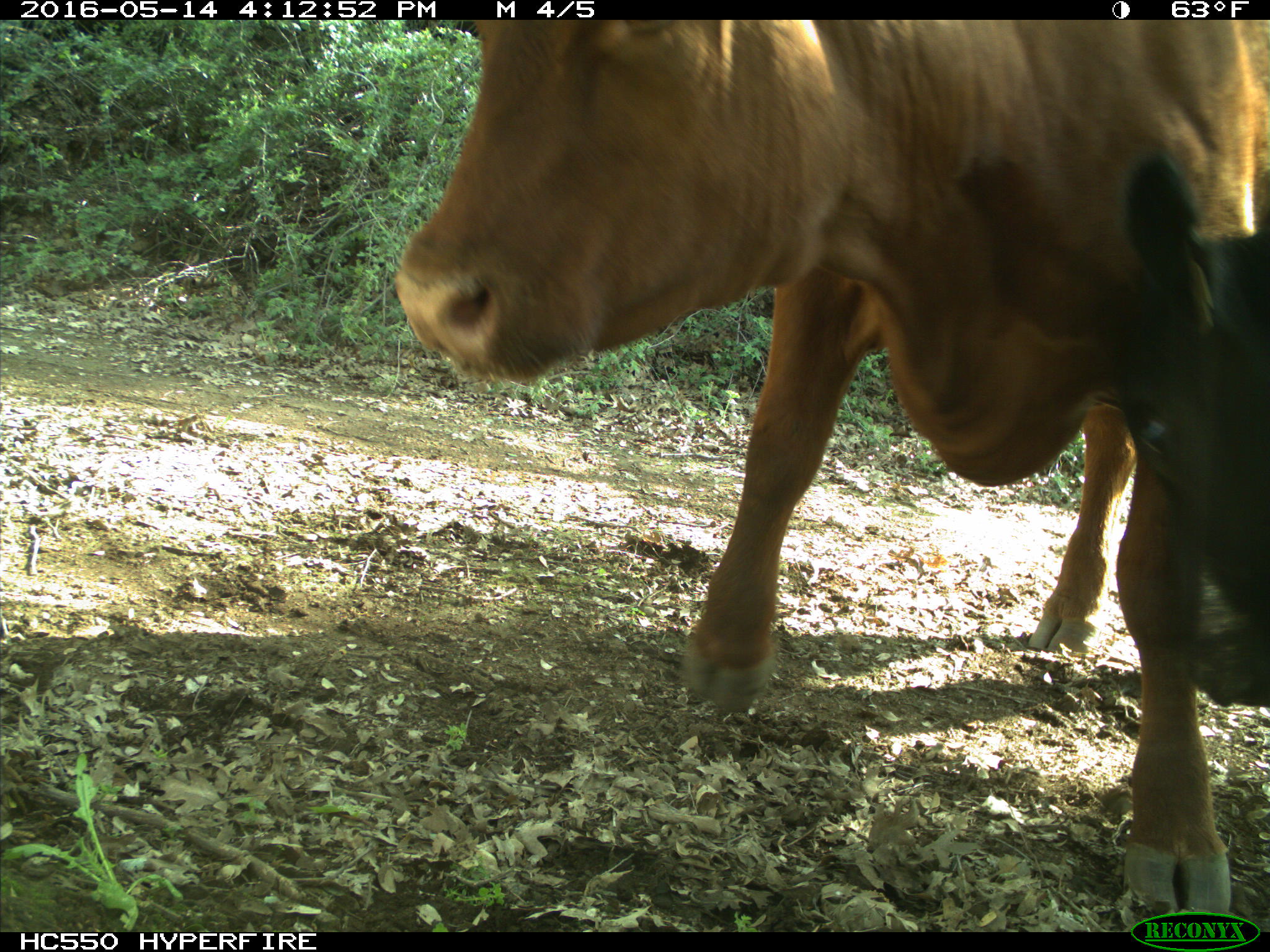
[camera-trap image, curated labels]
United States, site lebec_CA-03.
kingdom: Animalia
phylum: Chordata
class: Mammalia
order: Artiodactyla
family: Bovidae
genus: Bos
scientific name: Bos taurus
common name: domestic cow